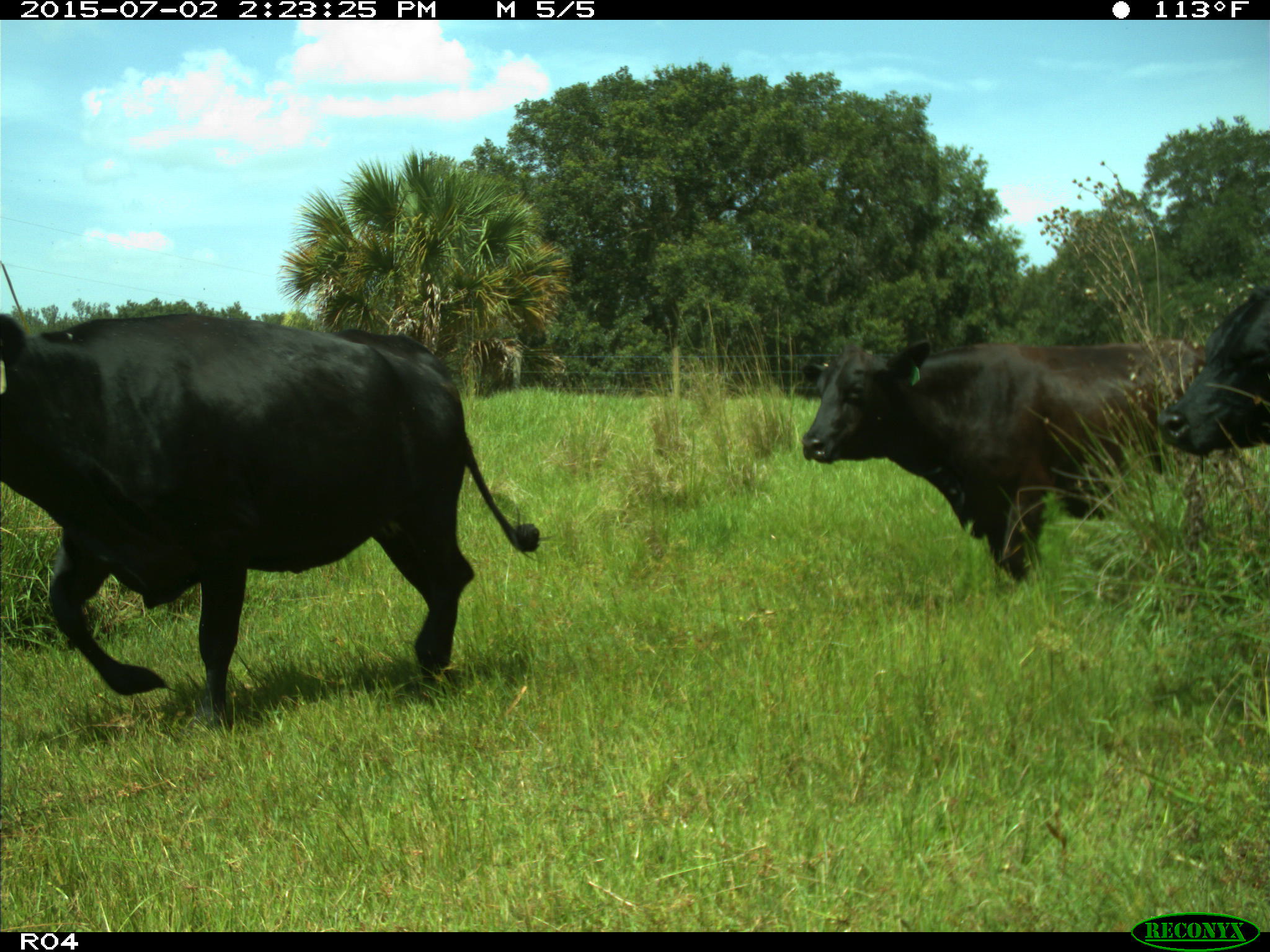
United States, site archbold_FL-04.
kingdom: Animalia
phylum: Chordata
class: Mammalia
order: Artiodactyla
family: Bovidae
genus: Bos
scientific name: Bos taurus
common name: domestic cow